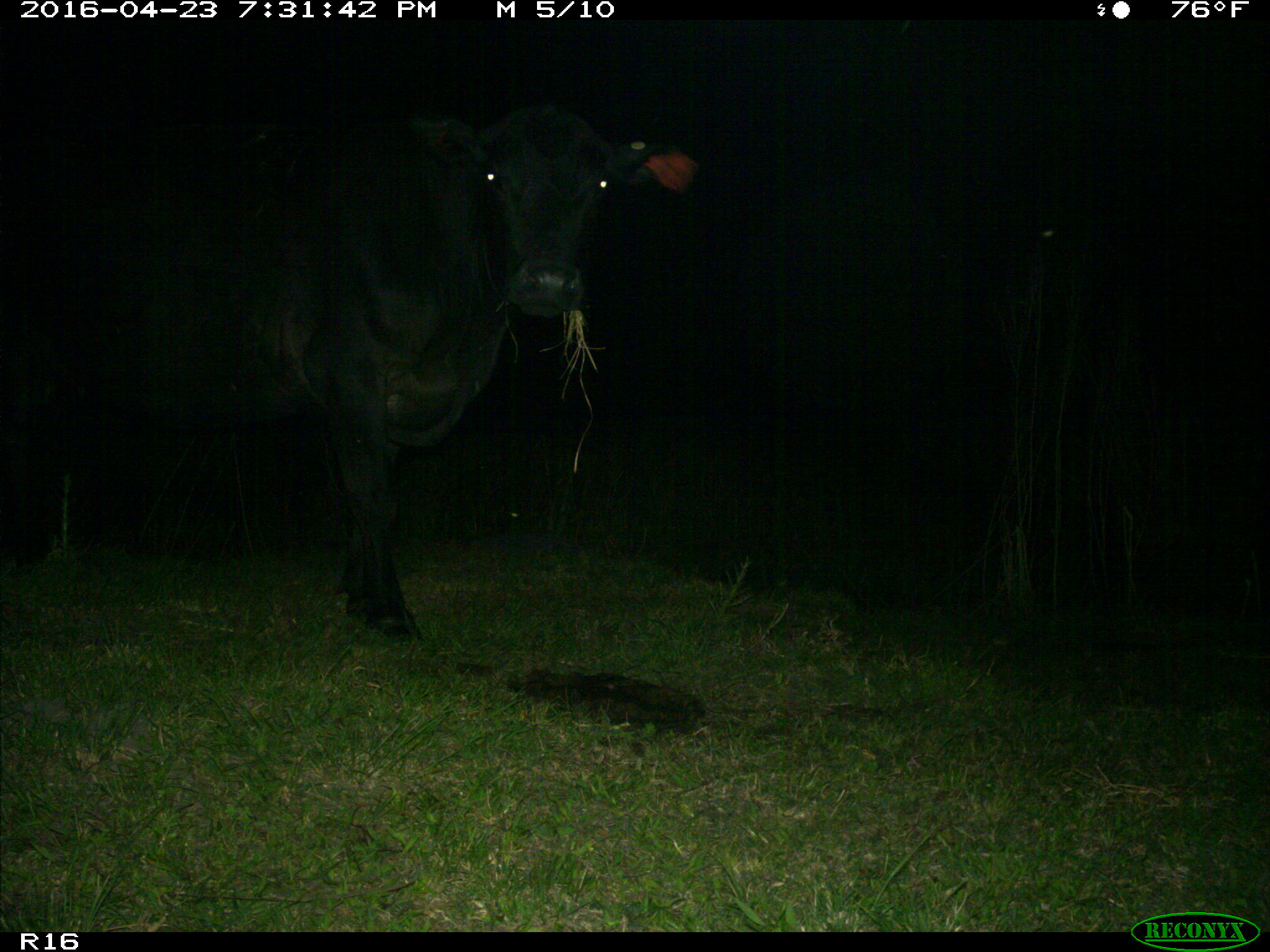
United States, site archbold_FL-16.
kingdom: Animalia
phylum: Chordata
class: Mammalia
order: Artiodactyla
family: Bovidae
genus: Bos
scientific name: Bos taurus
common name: domestic cow